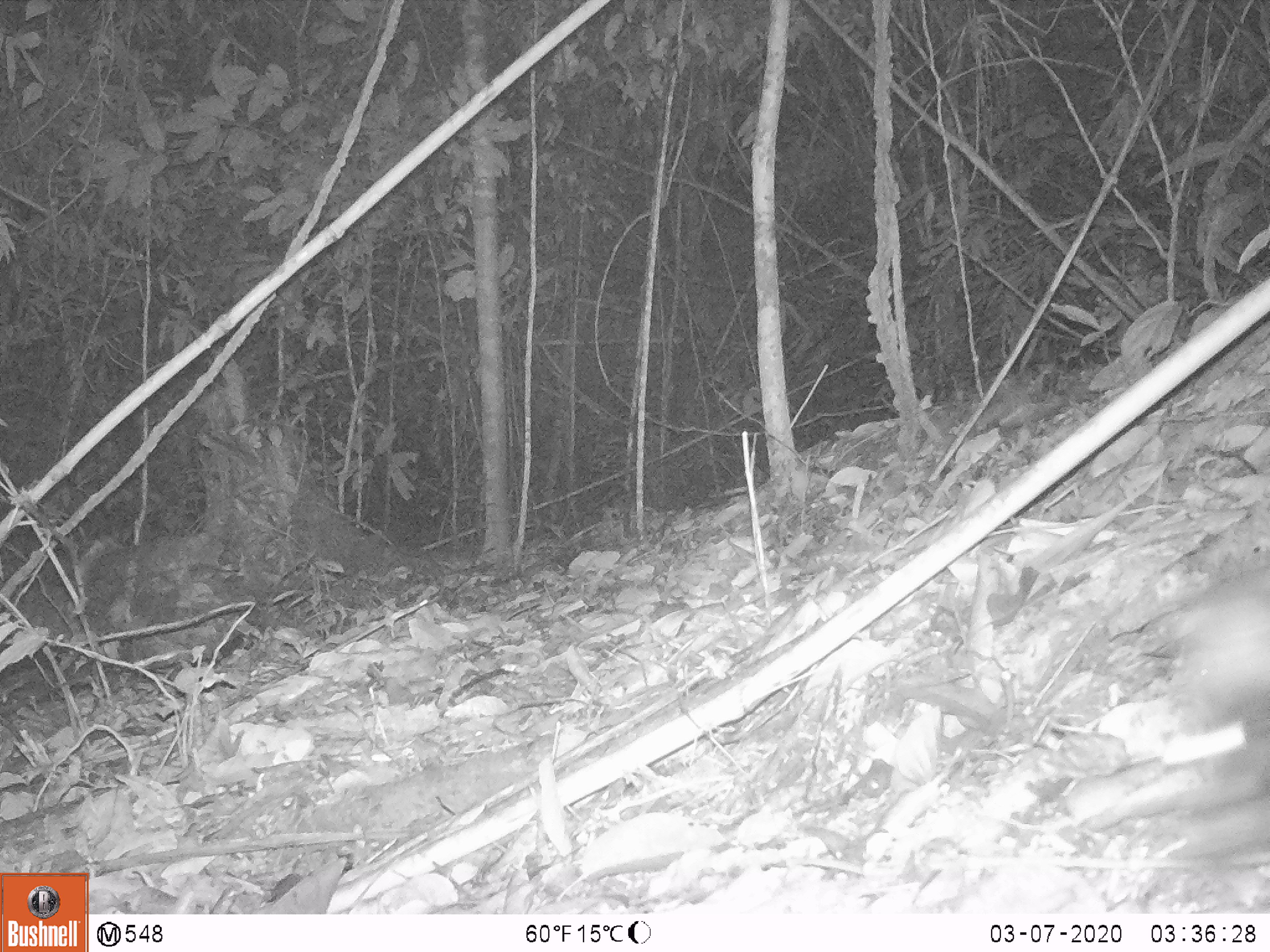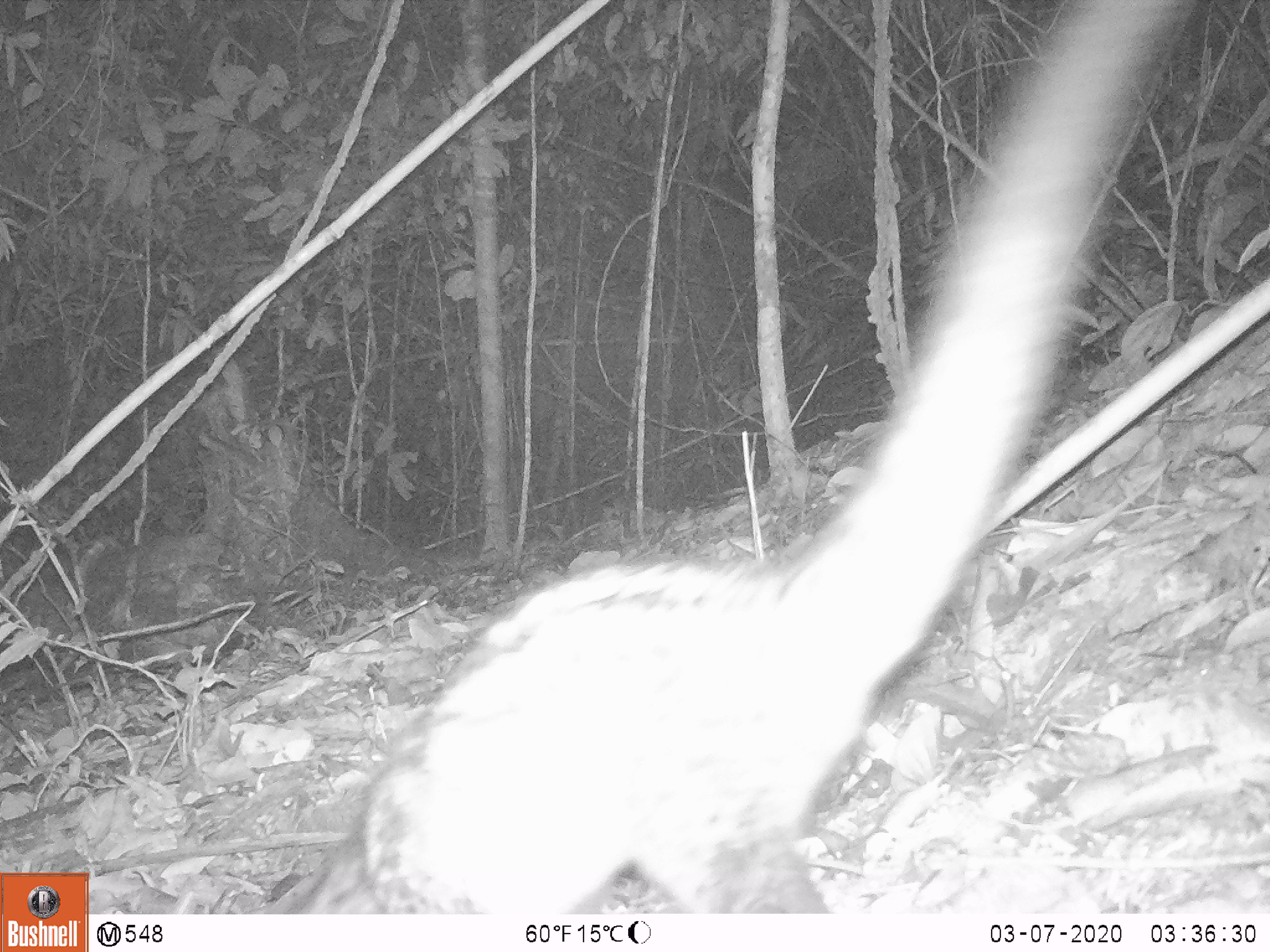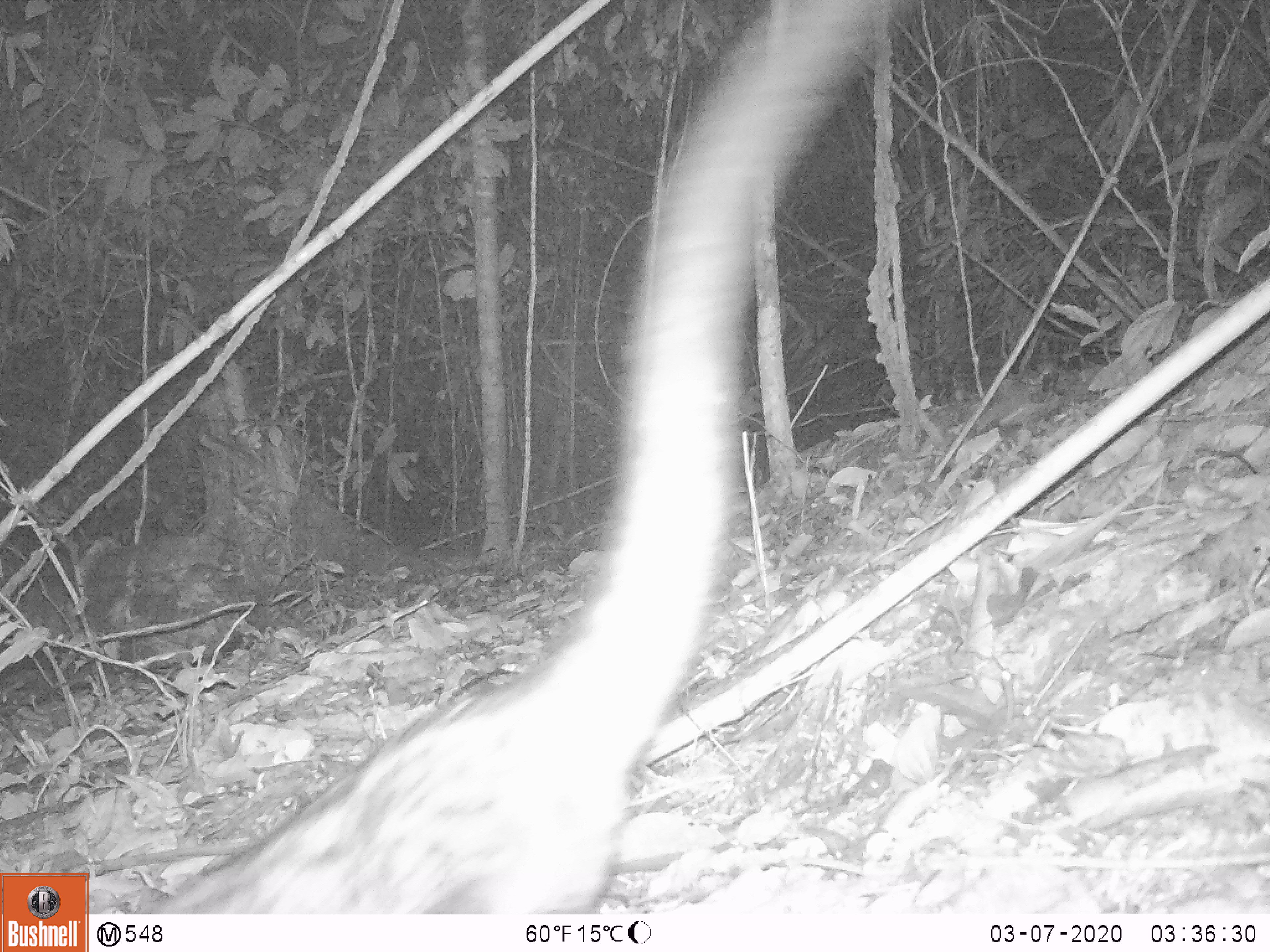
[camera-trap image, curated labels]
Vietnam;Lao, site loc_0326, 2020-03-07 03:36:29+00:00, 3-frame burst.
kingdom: Animalia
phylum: Chordata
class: Mammalia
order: Carnivora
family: Viverridae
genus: Paradoxurus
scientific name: Paradoxurus hermaphroditus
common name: common palm civet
Common palm civet (Paradoxurus hermaphroditus). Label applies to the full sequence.